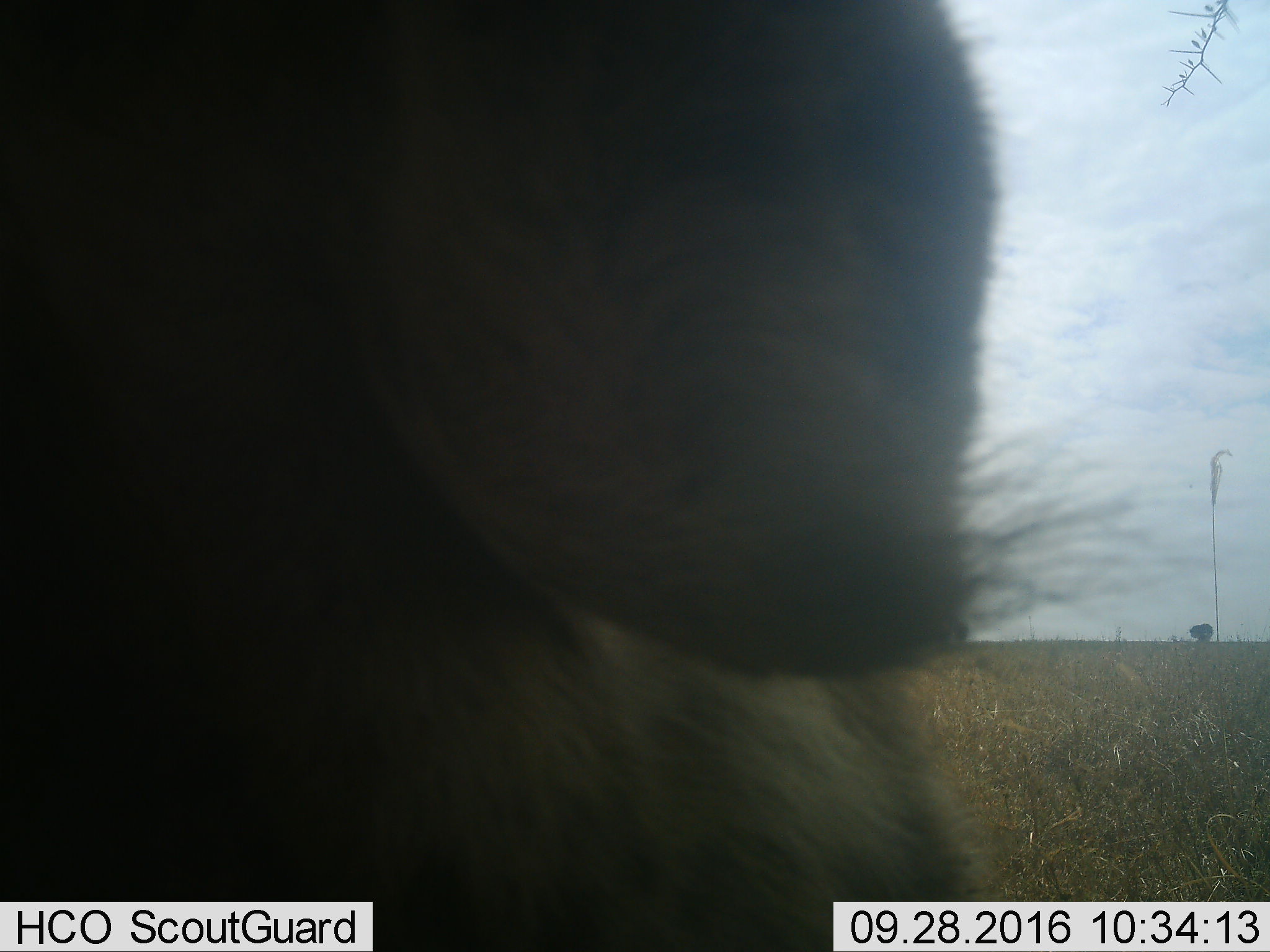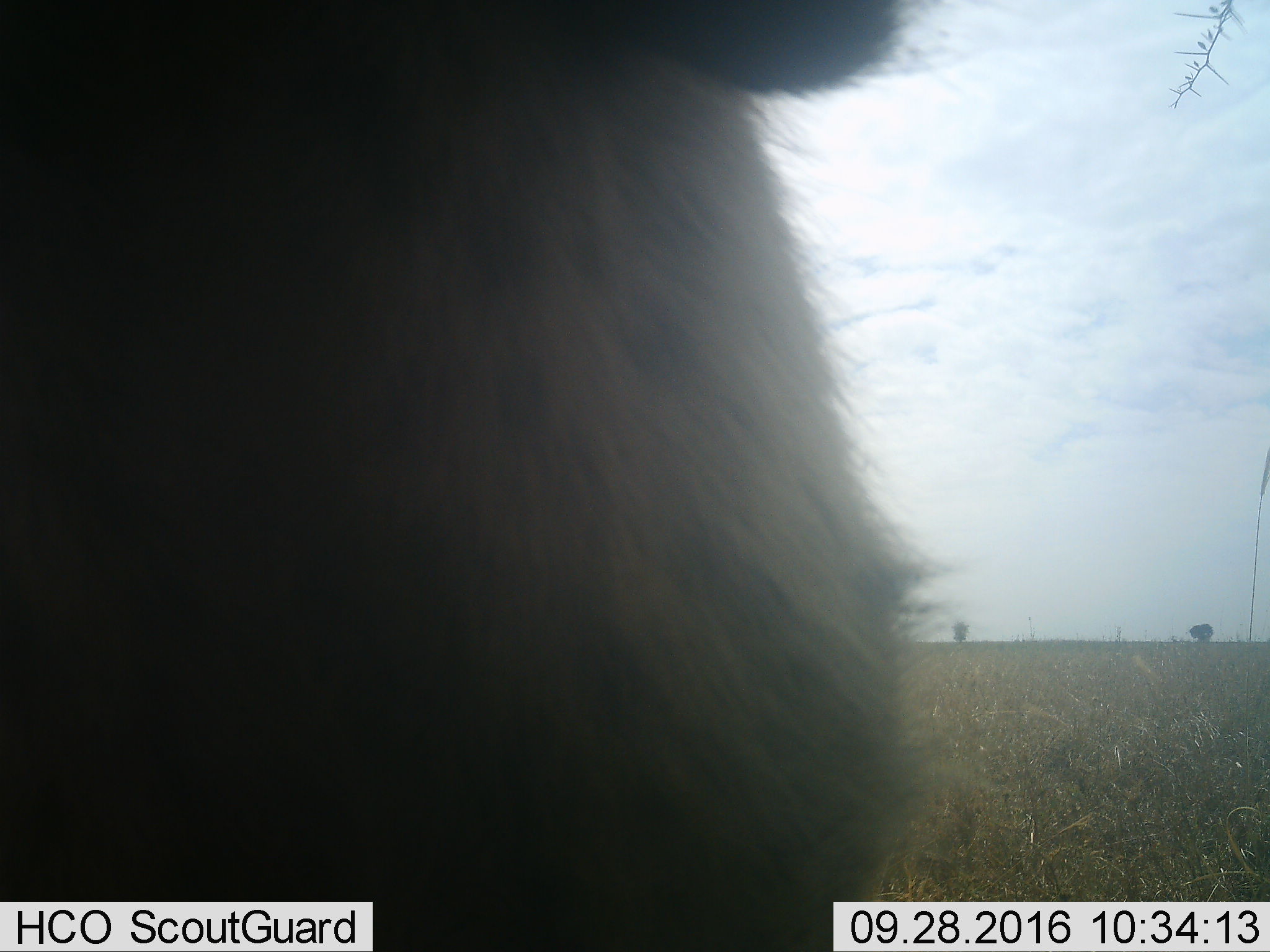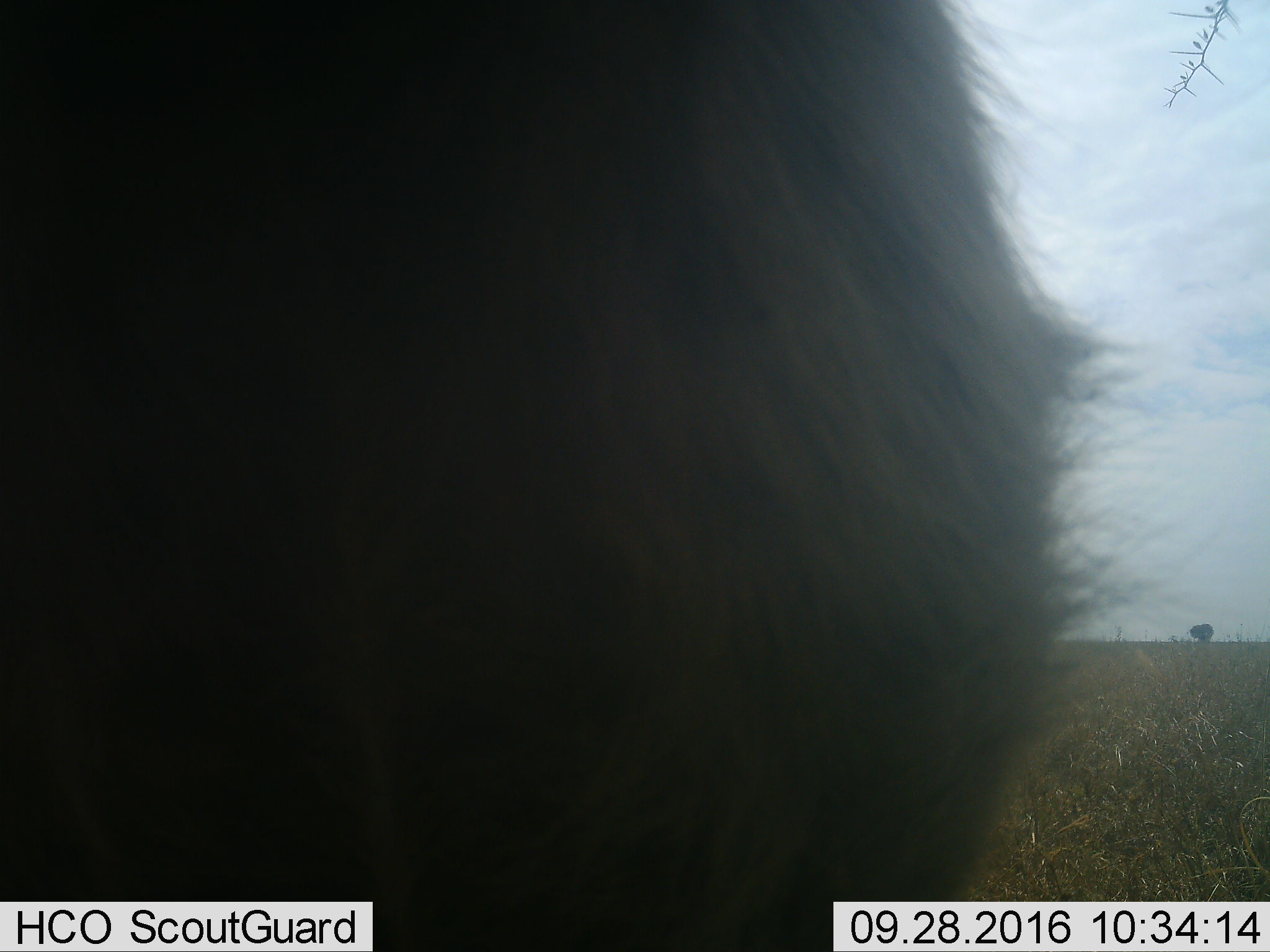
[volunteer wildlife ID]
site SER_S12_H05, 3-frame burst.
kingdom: Animalia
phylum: Chordata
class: Mammalia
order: Carnivora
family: Hyaenidae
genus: Crocuta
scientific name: Crocuta crocuta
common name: spotted hyena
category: hyenaspotted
Hyenaspotted (spotted hyena) (Crocuta crocuta), count 1. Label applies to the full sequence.